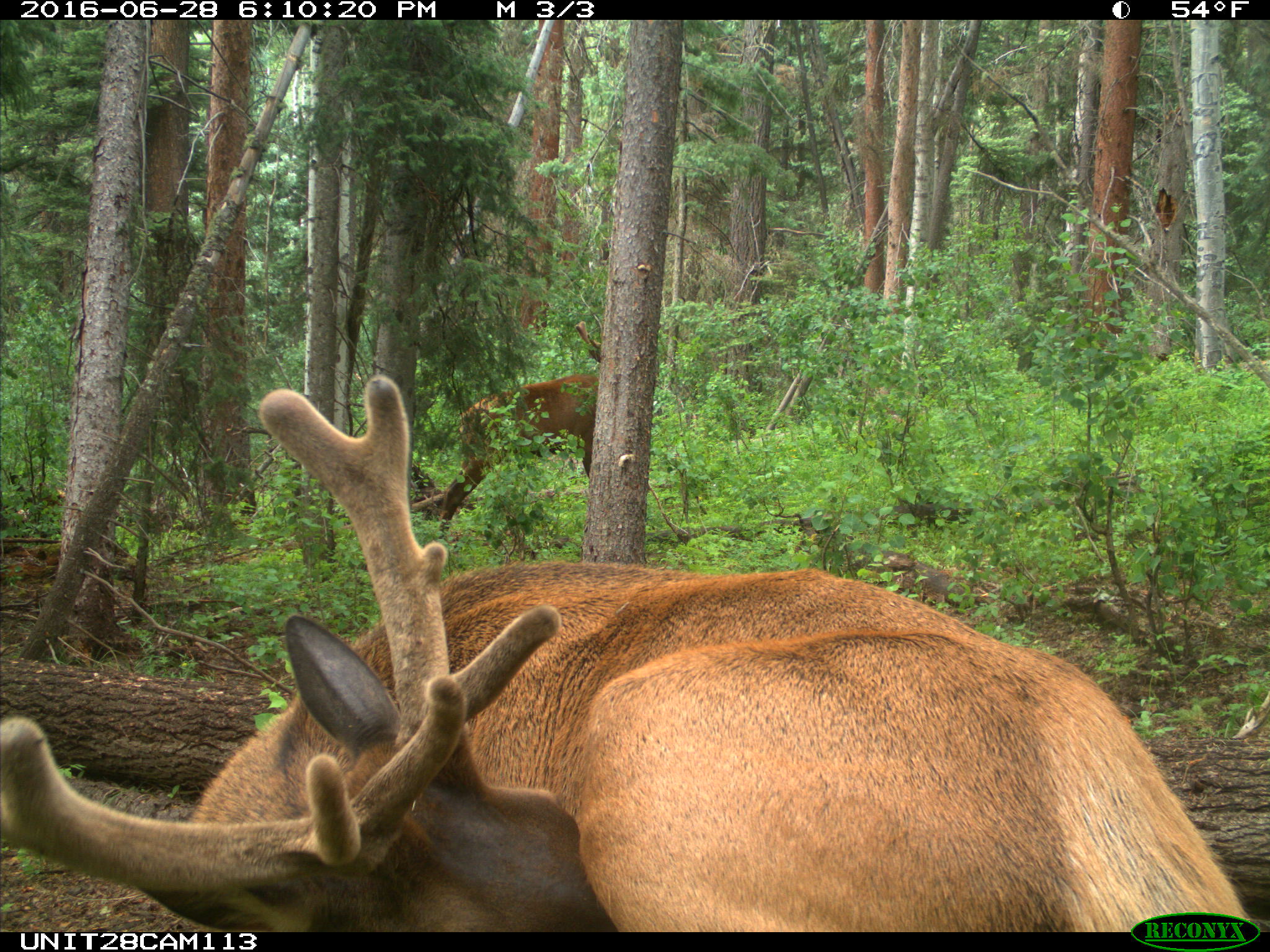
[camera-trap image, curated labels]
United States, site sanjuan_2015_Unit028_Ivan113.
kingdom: Animalia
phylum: Chordata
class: Mammalia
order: Artiodactyla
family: Cervidae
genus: Cervus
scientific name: Cervus elaphus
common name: red deer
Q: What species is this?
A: Cervus elaphus (red deer).